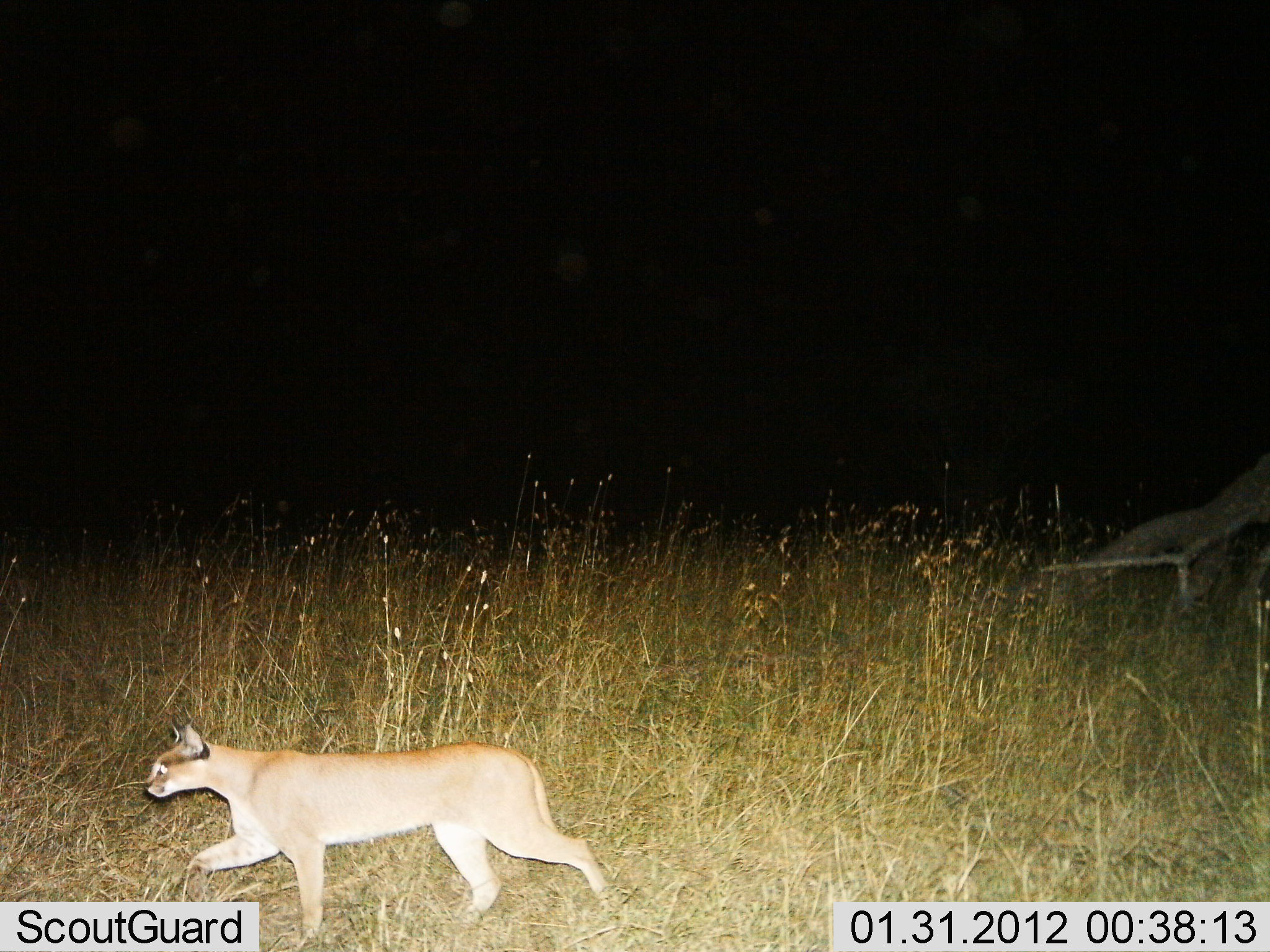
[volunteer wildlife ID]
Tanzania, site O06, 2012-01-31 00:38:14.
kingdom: Animalia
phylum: Chordata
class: Mammalia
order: Carnivora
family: Felidae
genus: Caracal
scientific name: Caracal caracal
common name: caracal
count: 1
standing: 14%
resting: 0%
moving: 90%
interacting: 0%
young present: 0%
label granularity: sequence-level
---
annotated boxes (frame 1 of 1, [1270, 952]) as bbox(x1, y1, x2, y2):
animal: bbox(141, 717, 625, 947)